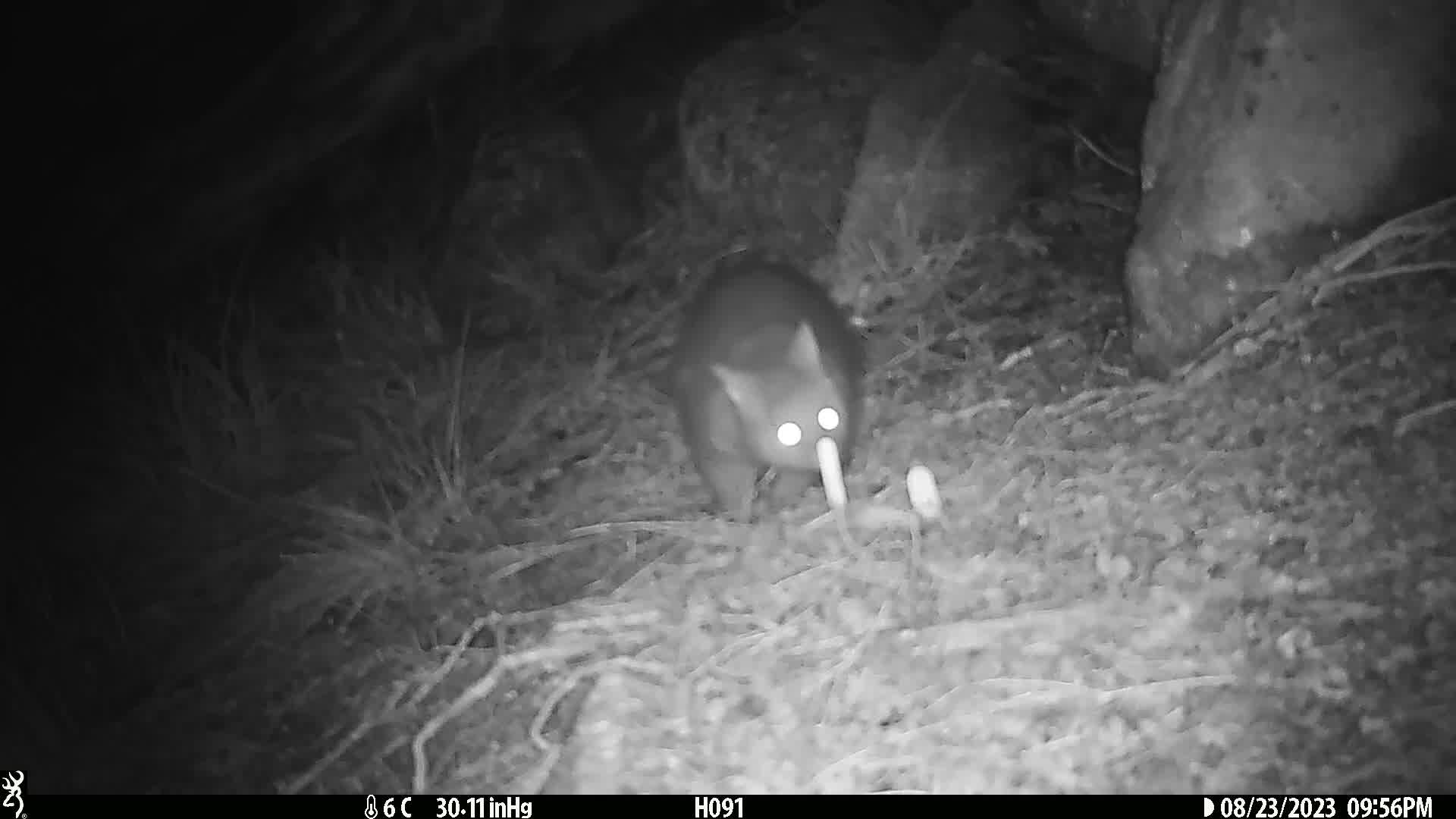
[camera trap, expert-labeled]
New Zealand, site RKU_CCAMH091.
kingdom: Animalia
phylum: Chordata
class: Mammalia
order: Diprotodontia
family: Phalangeridae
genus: Trichosurus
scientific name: Trichosurus vulpecula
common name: common brushtail possum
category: possum